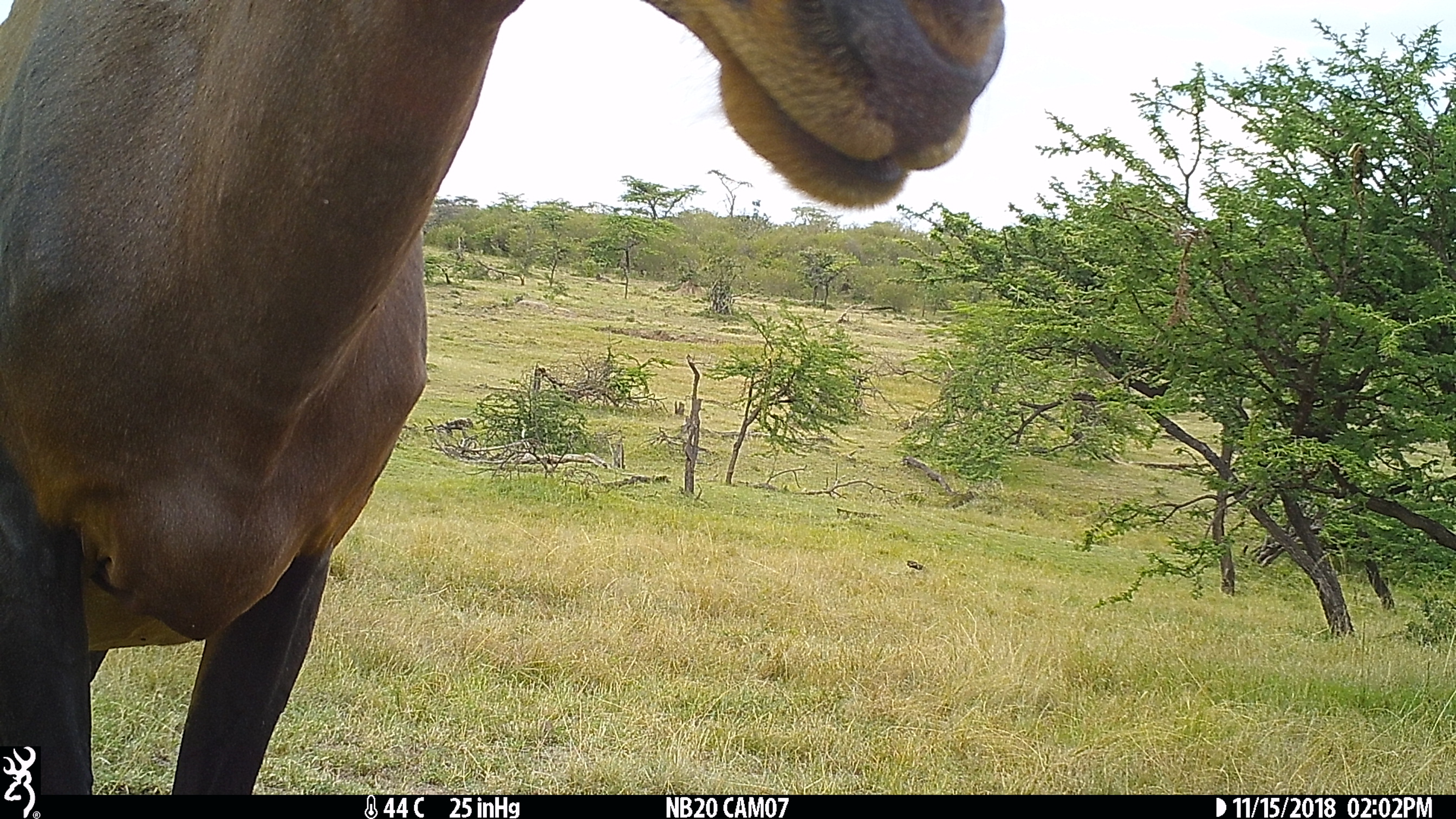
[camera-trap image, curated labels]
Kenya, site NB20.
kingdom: Animalia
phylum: Chordata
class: Mammalia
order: Artiodactyla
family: Bovidae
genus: Damaliscus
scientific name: Damaliscus lunatus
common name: topi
Topi (Damaliscus lunatus).